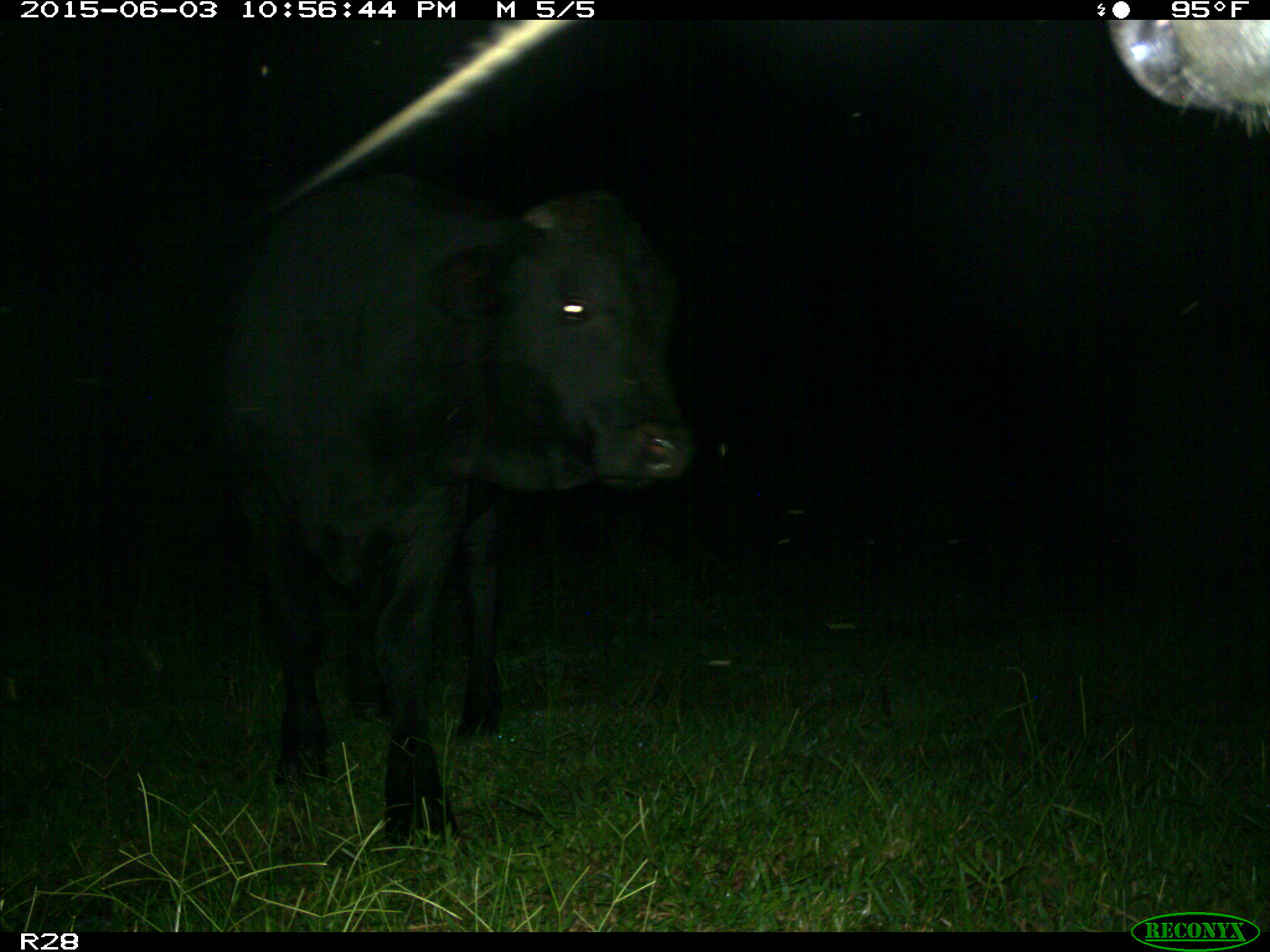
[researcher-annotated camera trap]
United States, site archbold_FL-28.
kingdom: Animalia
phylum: Chordata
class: Mammalia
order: Artiodactyla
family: Bovidae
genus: Bos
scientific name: Bos taurus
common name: domestic cow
Bos taurus (domestic cow).